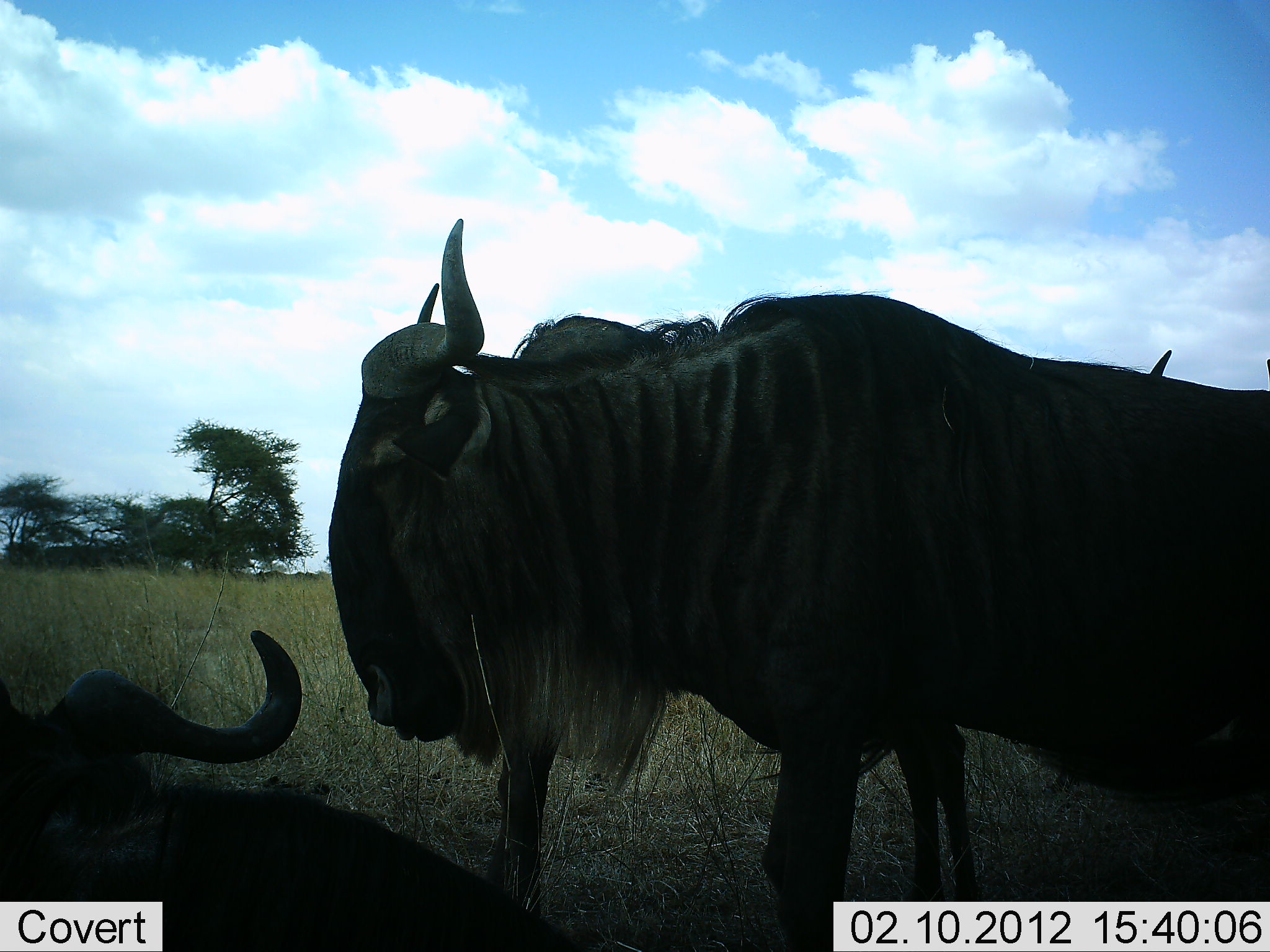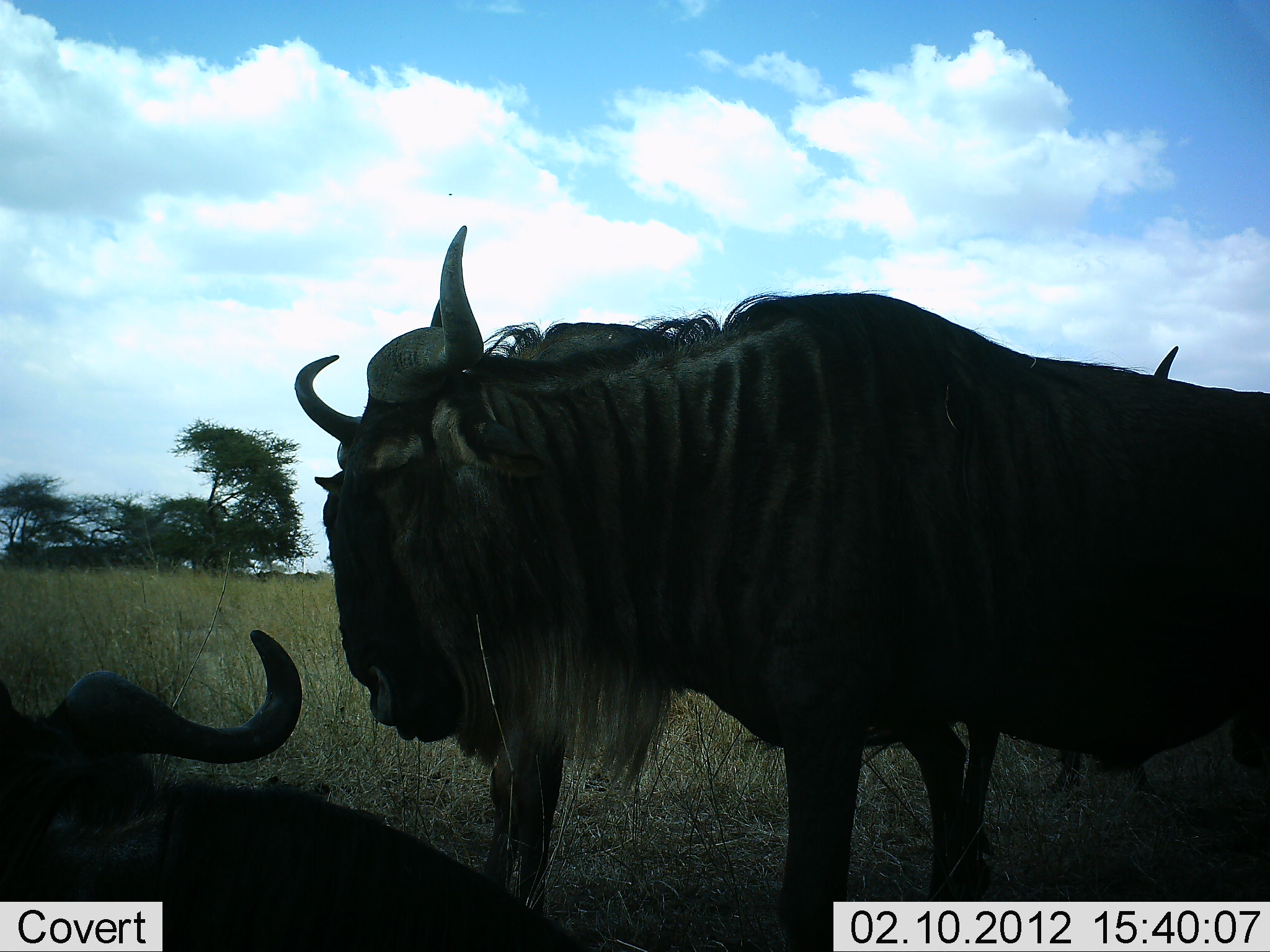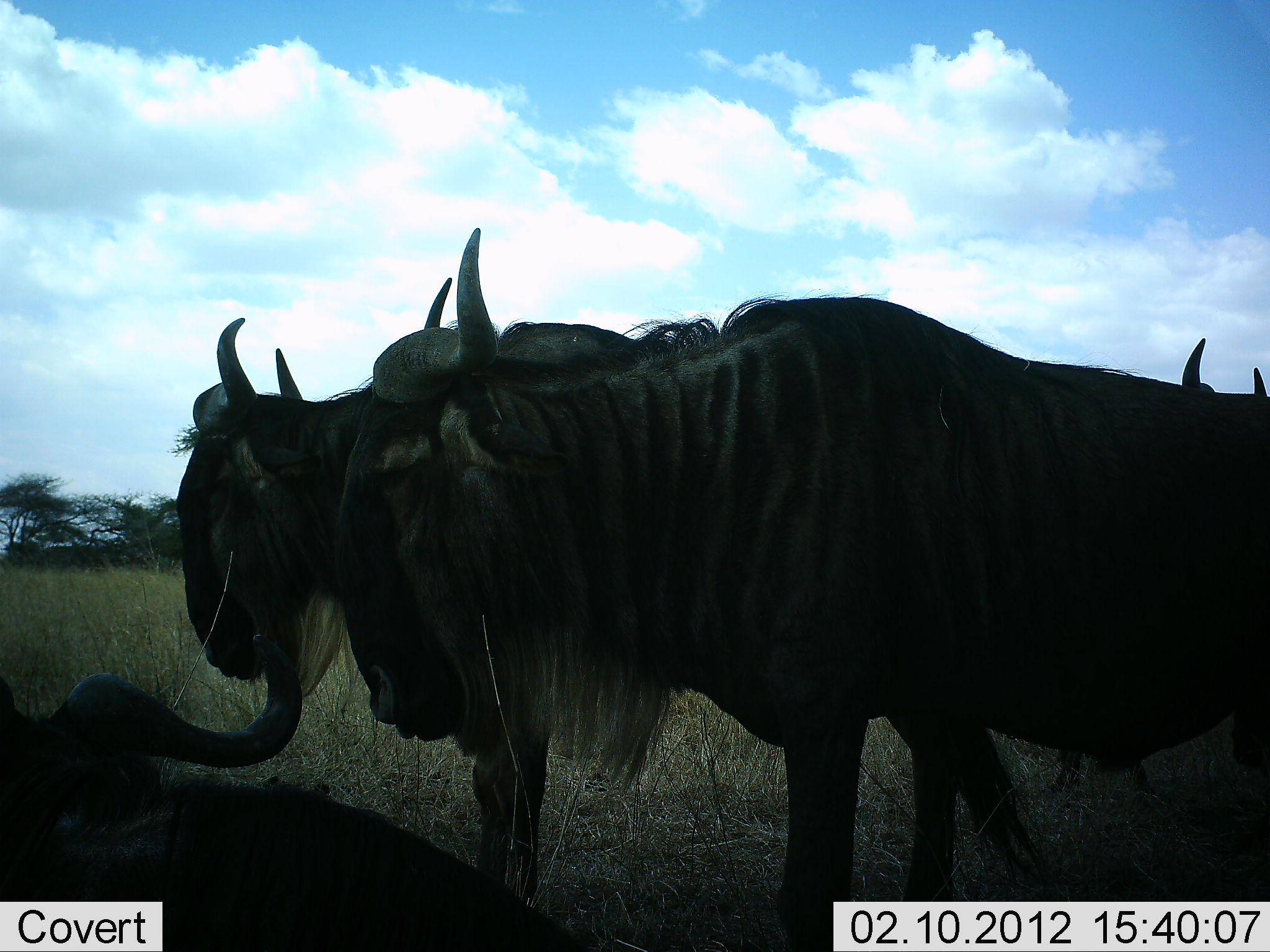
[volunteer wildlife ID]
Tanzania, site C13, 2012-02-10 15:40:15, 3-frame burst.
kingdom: Animalia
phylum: Chordata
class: Mammalia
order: Artiodactyla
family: Bovidae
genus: Connochaetes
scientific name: Connochaetes taurinus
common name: blue wildebeest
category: wildebeest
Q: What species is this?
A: Wildebeest (blue wildebeest) (Connochaetes taurinus).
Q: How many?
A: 3.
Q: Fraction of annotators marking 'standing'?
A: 100%.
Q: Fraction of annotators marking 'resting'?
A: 88%.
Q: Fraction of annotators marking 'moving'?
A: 12%.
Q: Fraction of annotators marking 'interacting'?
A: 0%.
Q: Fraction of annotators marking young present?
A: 0%.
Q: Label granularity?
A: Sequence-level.